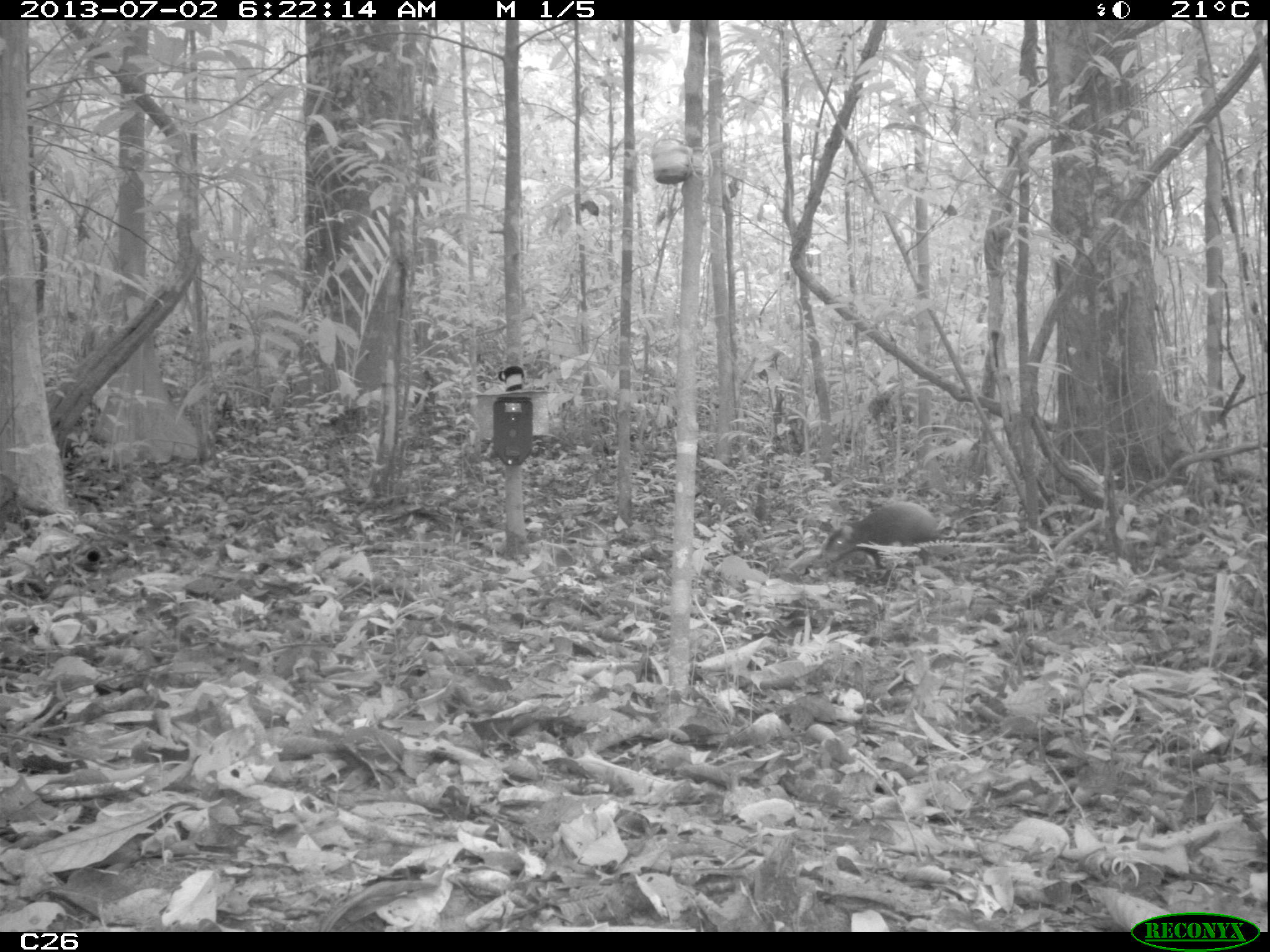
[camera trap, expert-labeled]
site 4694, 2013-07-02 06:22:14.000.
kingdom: Animalia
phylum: Chordata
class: Mammalia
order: Rodentia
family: Dasyproctidae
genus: Dasyprocta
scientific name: Dasyprocta leporina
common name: red-rumped agouti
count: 1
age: adult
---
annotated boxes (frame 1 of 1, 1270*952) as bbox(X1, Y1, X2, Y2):
dasyprocta leporina: bbox(817, 502, 946, 582)